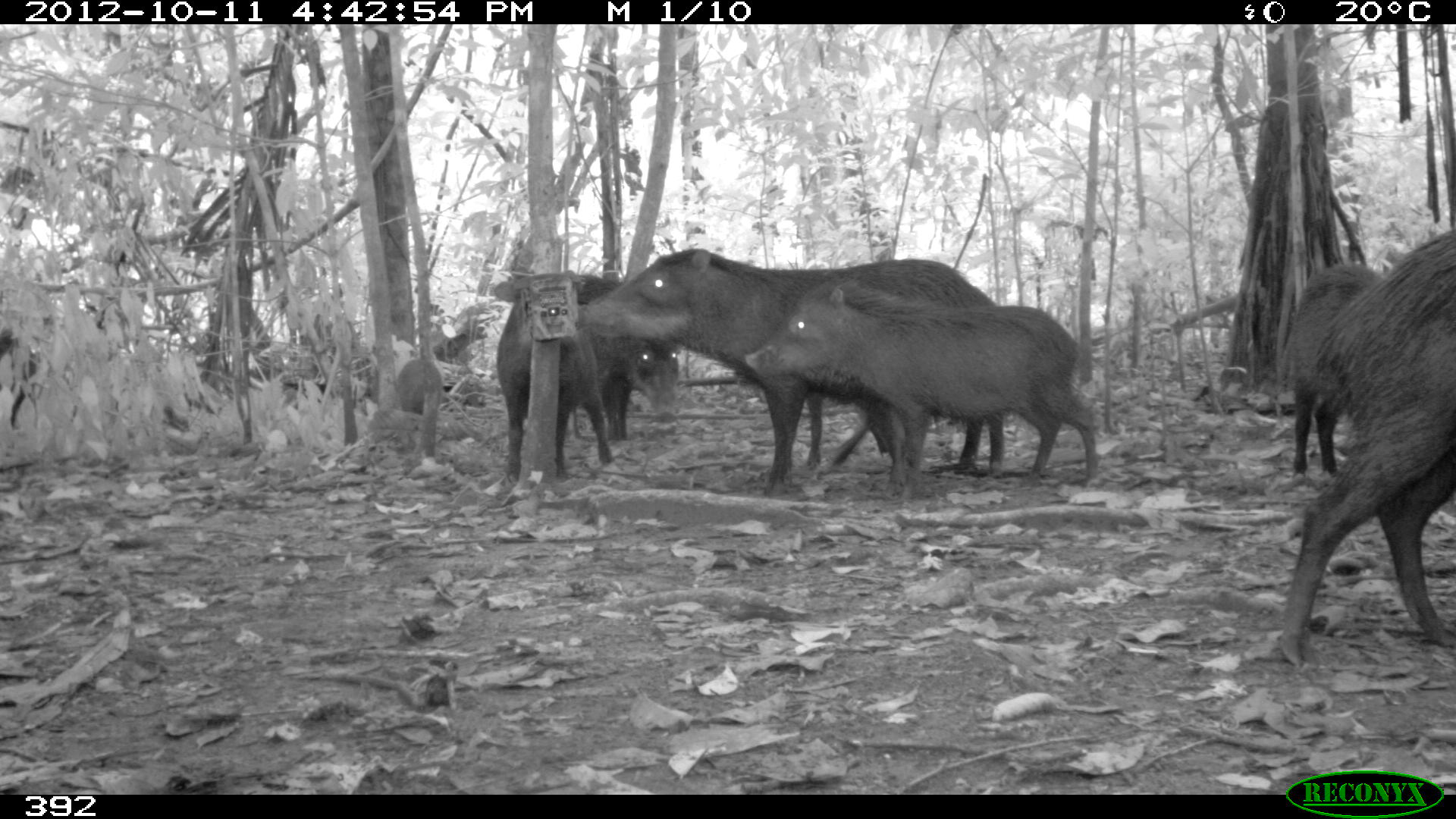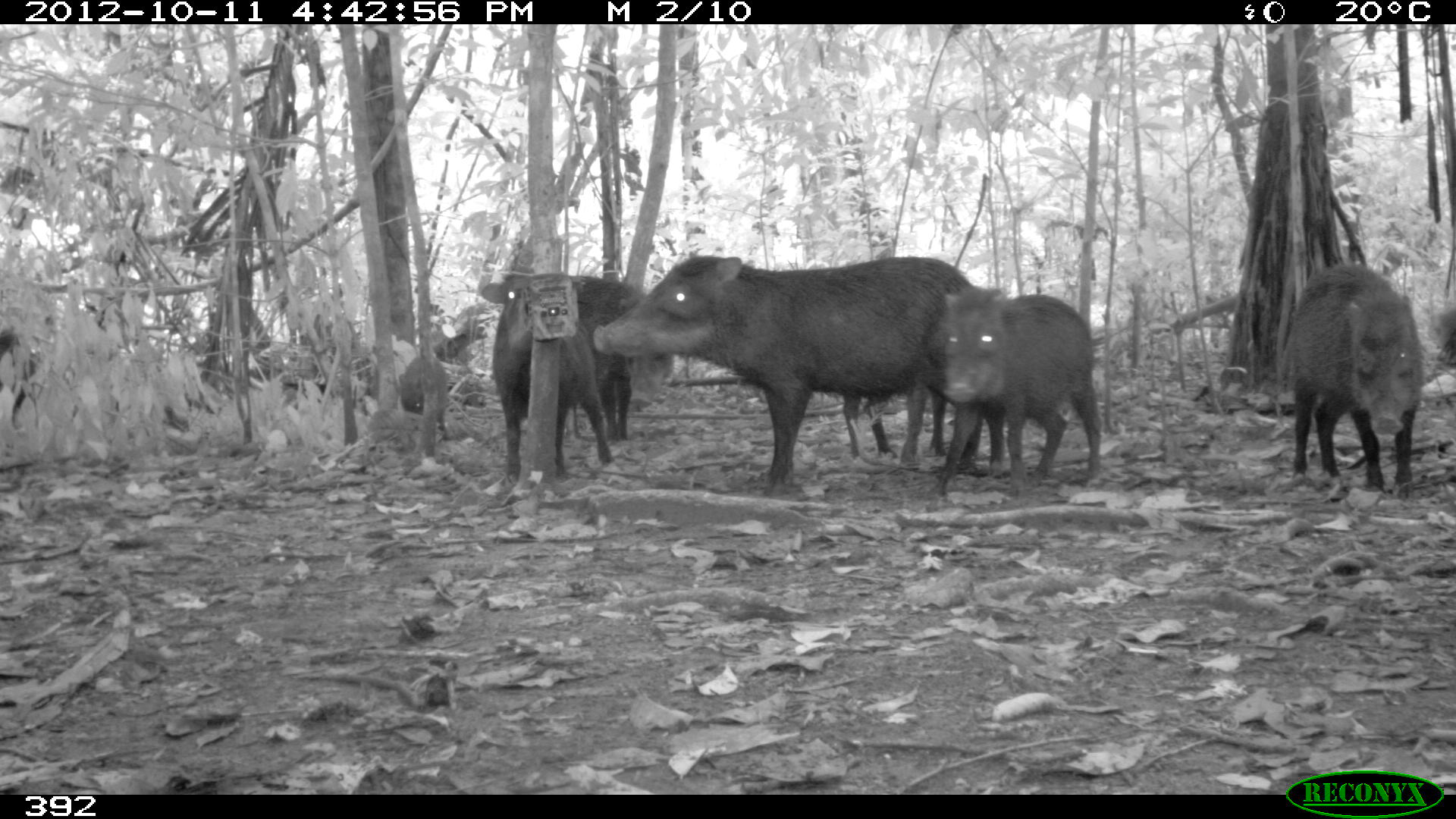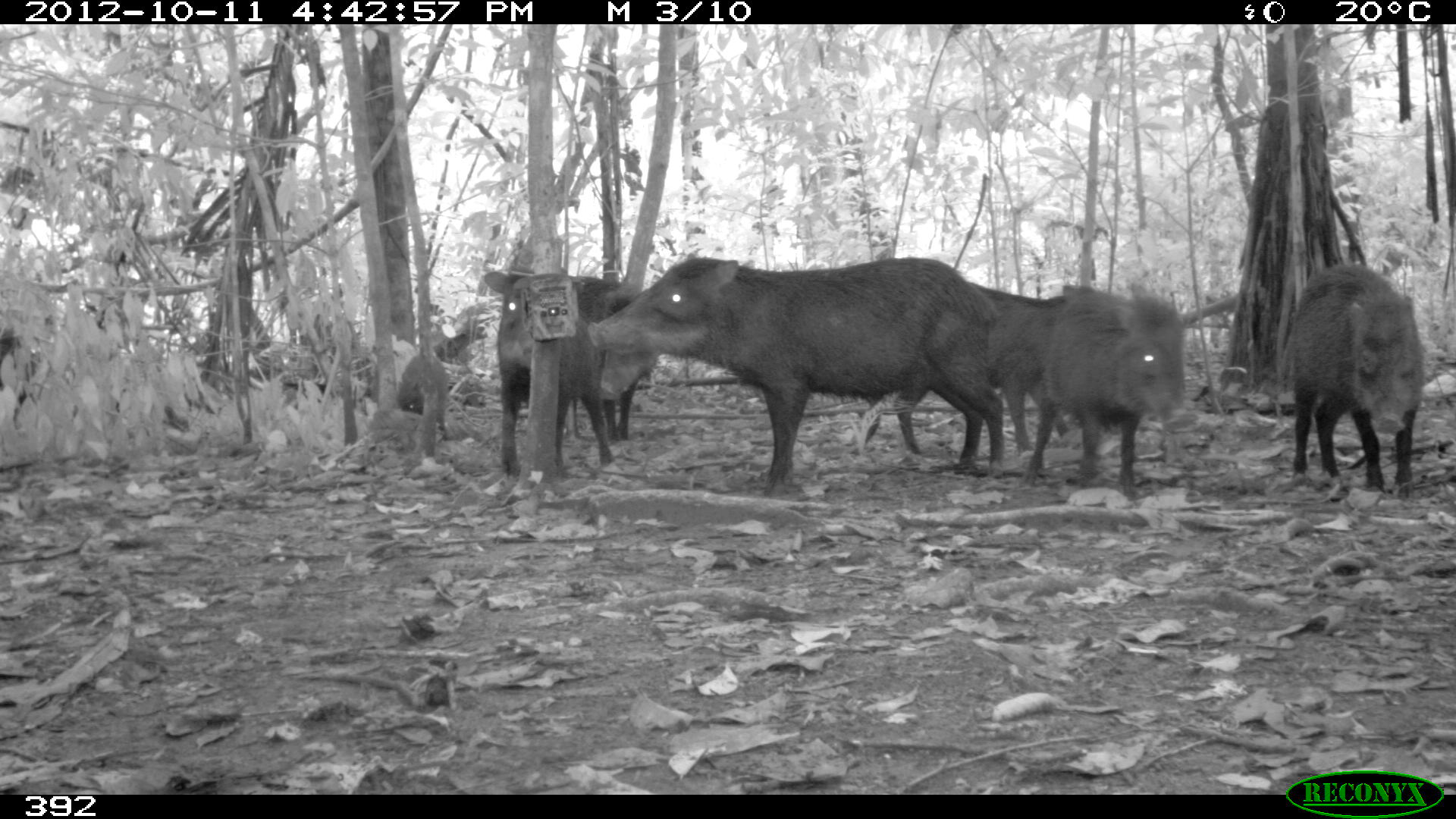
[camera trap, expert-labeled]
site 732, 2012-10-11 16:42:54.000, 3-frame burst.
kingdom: Animalia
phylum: Chordata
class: Mammalia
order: Artiodactyla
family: Tayassuidae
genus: Tayassu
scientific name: Tayassu pecari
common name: white-lipped peccary